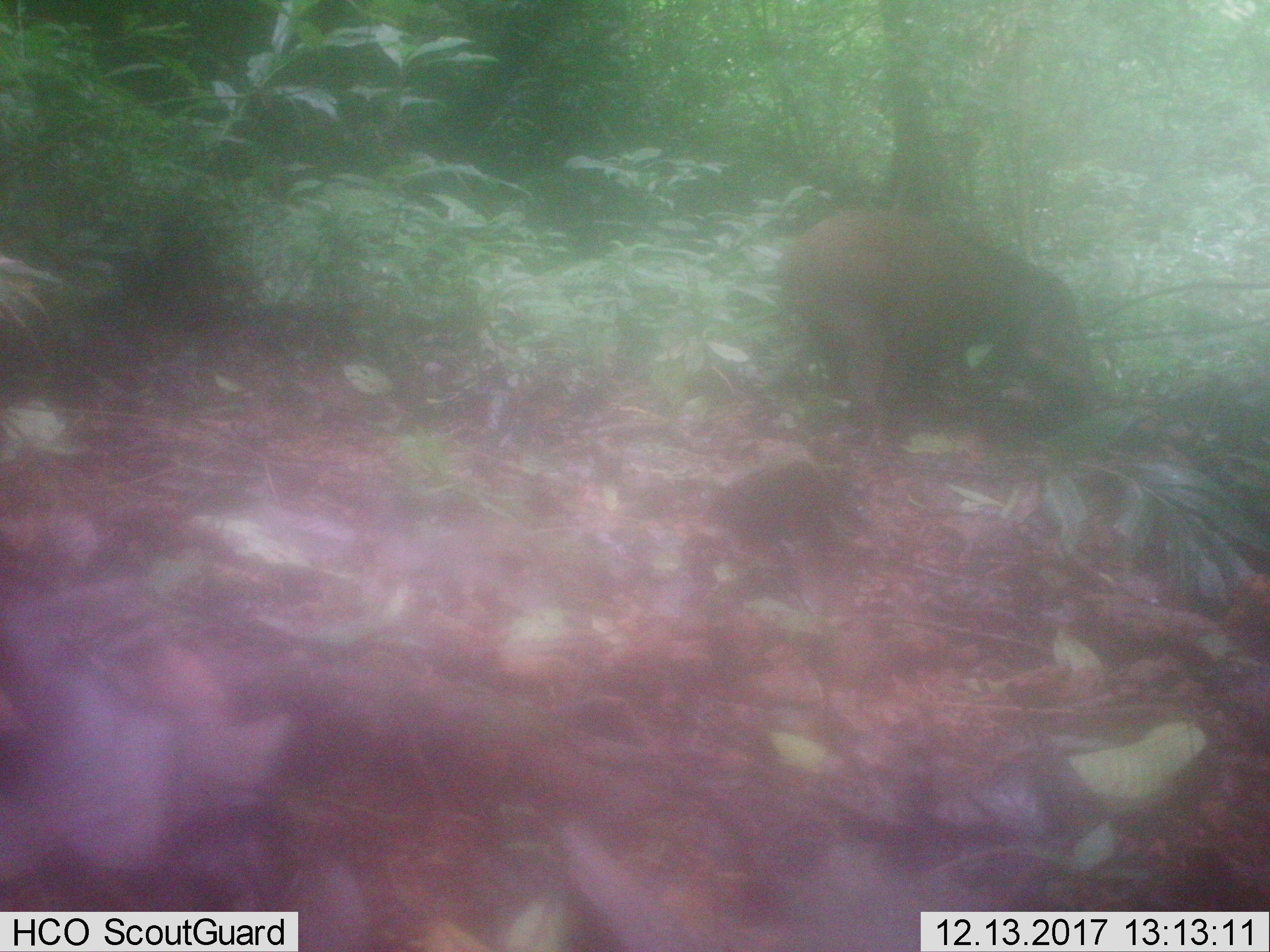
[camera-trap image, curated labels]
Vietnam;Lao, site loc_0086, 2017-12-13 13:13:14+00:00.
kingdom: Animalia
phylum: Chordata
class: Mammalia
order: Artiodactyla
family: Suidae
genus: Sus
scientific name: Sus scrofa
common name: eurasian wild pig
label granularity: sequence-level